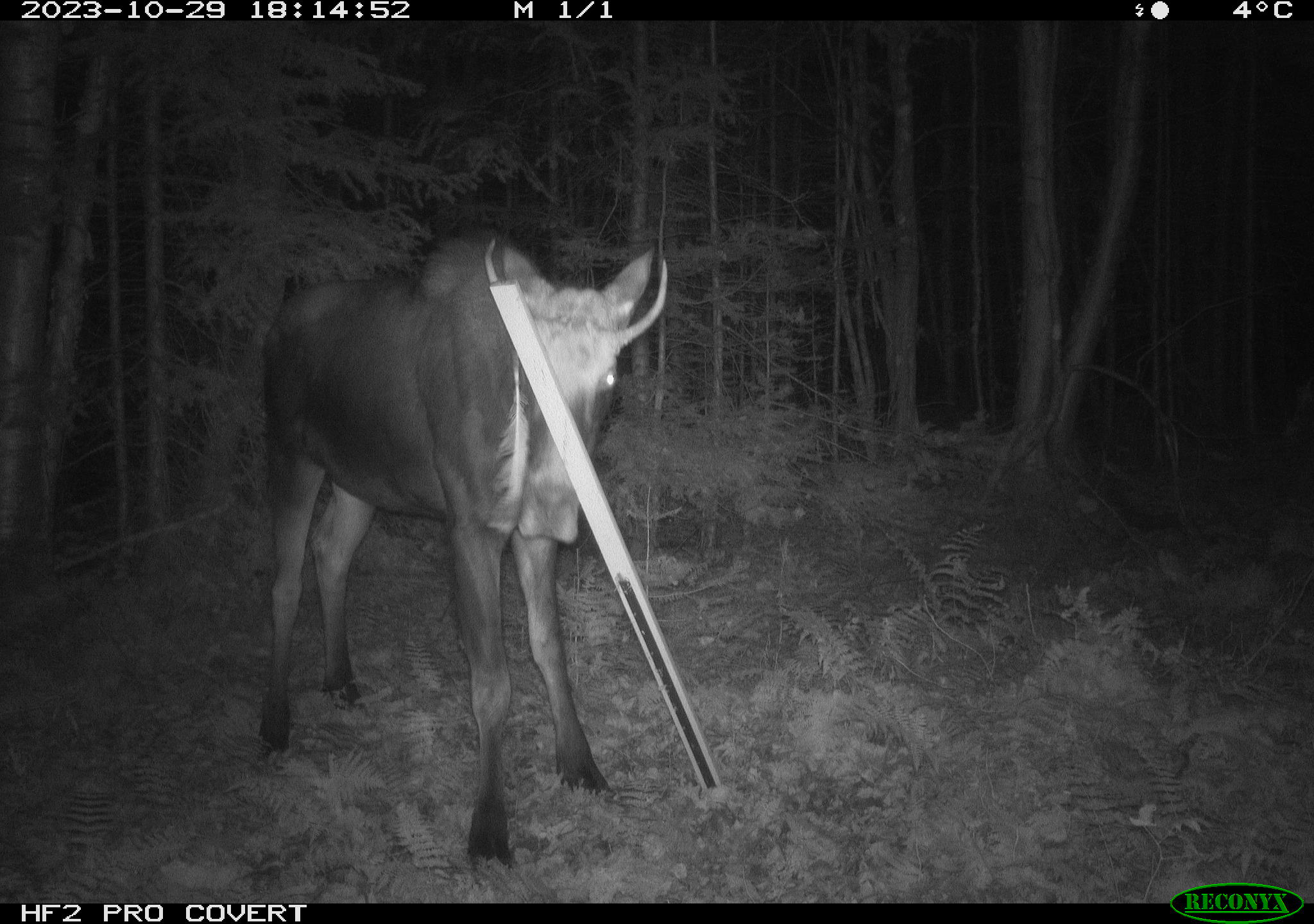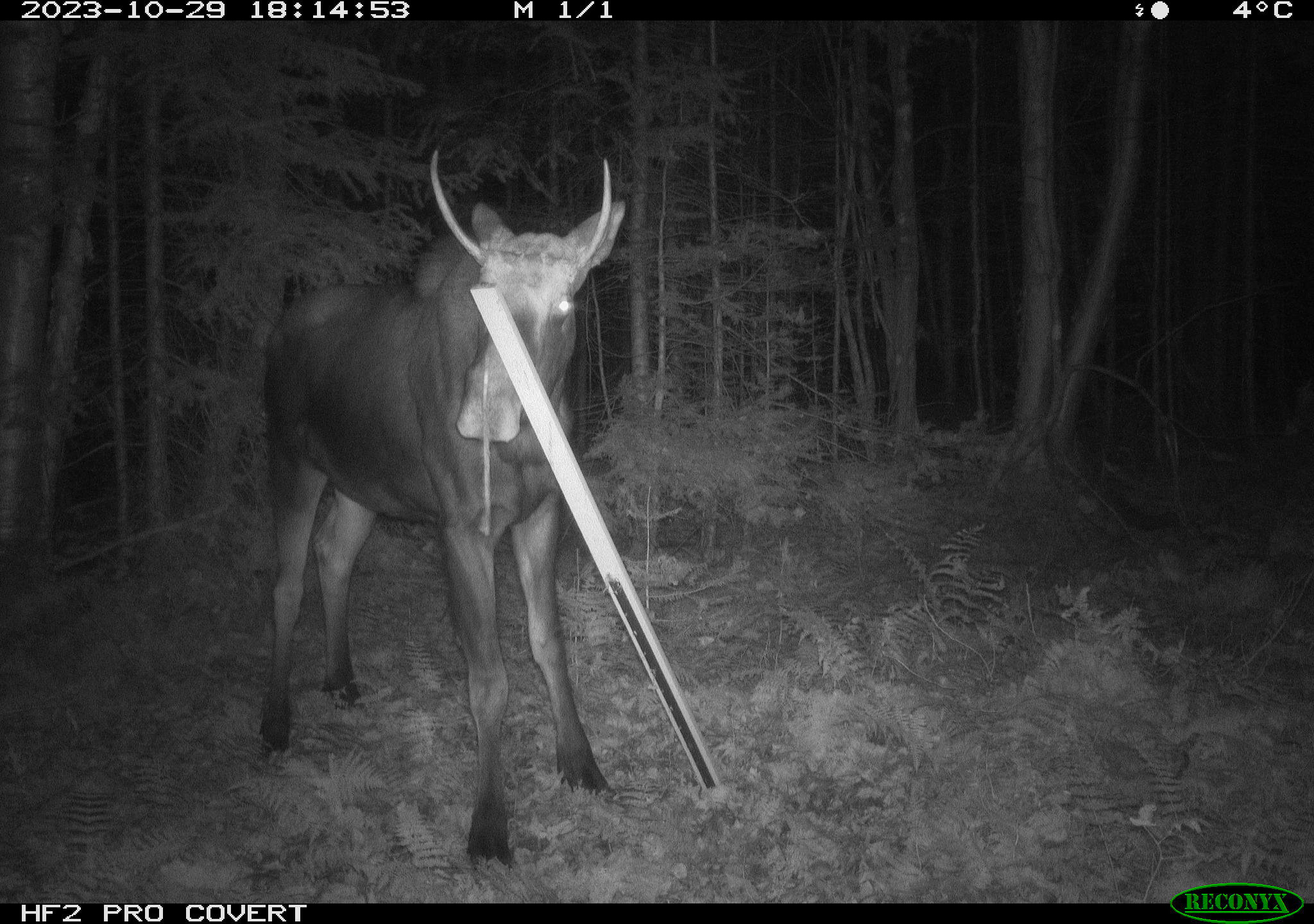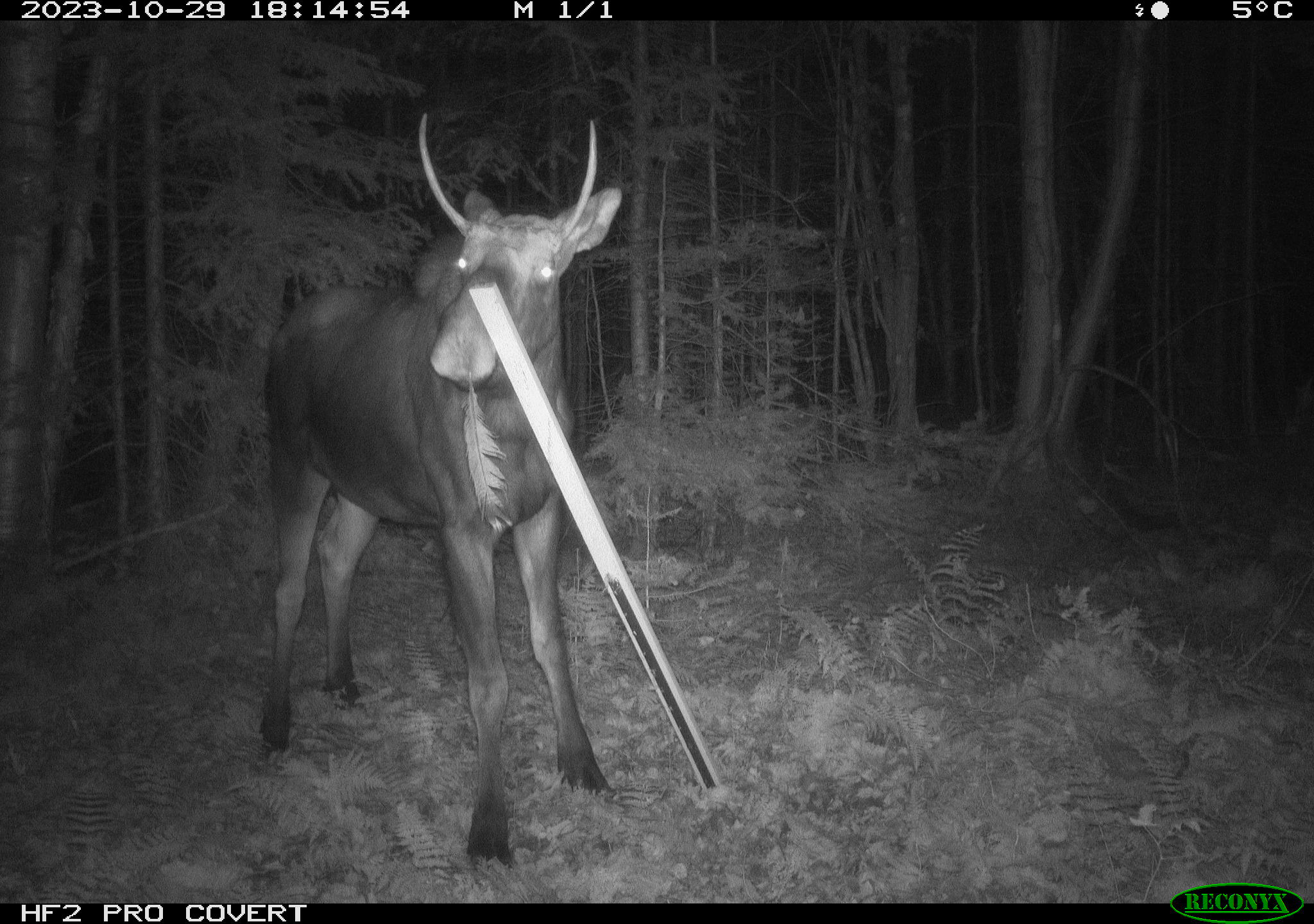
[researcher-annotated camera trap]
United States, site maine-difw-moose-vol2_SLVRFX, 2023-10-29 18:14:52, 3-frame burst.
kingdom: Animalia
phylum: Chordata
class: Mammalia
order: Artiodactyla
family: Cervidae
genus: Alces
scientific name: Alces alces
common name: moose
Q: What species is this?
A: Moose (Alces alces).